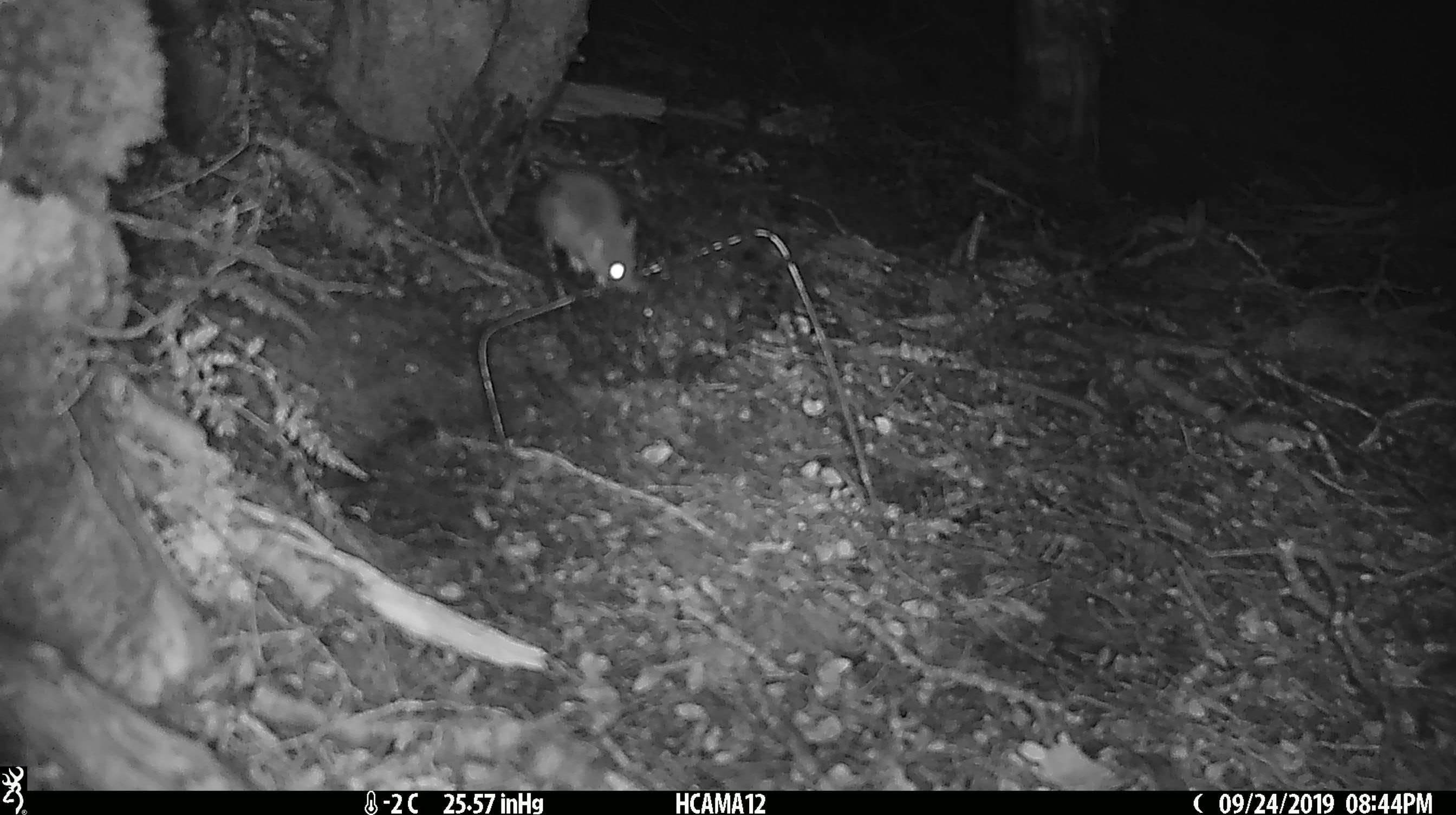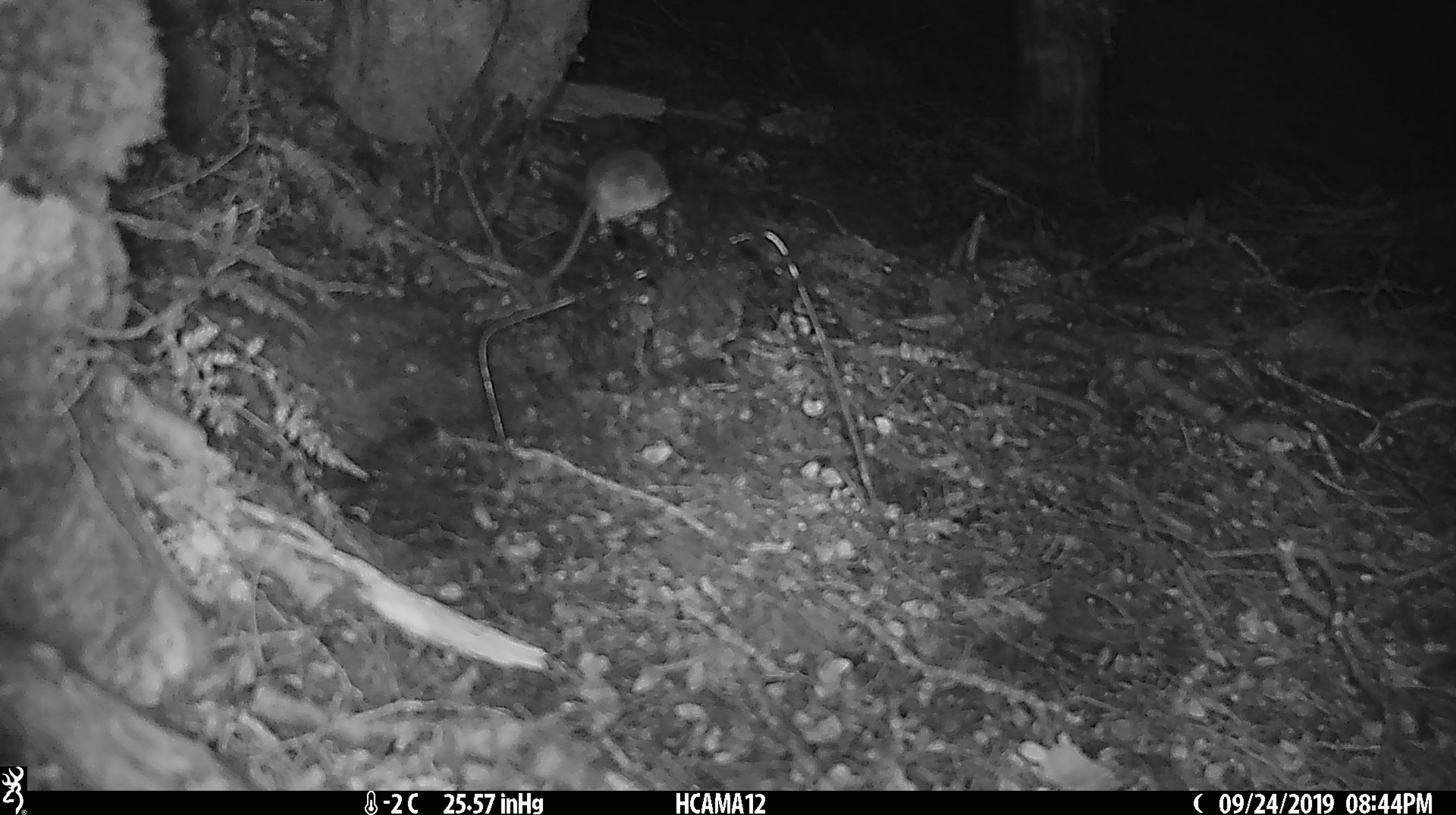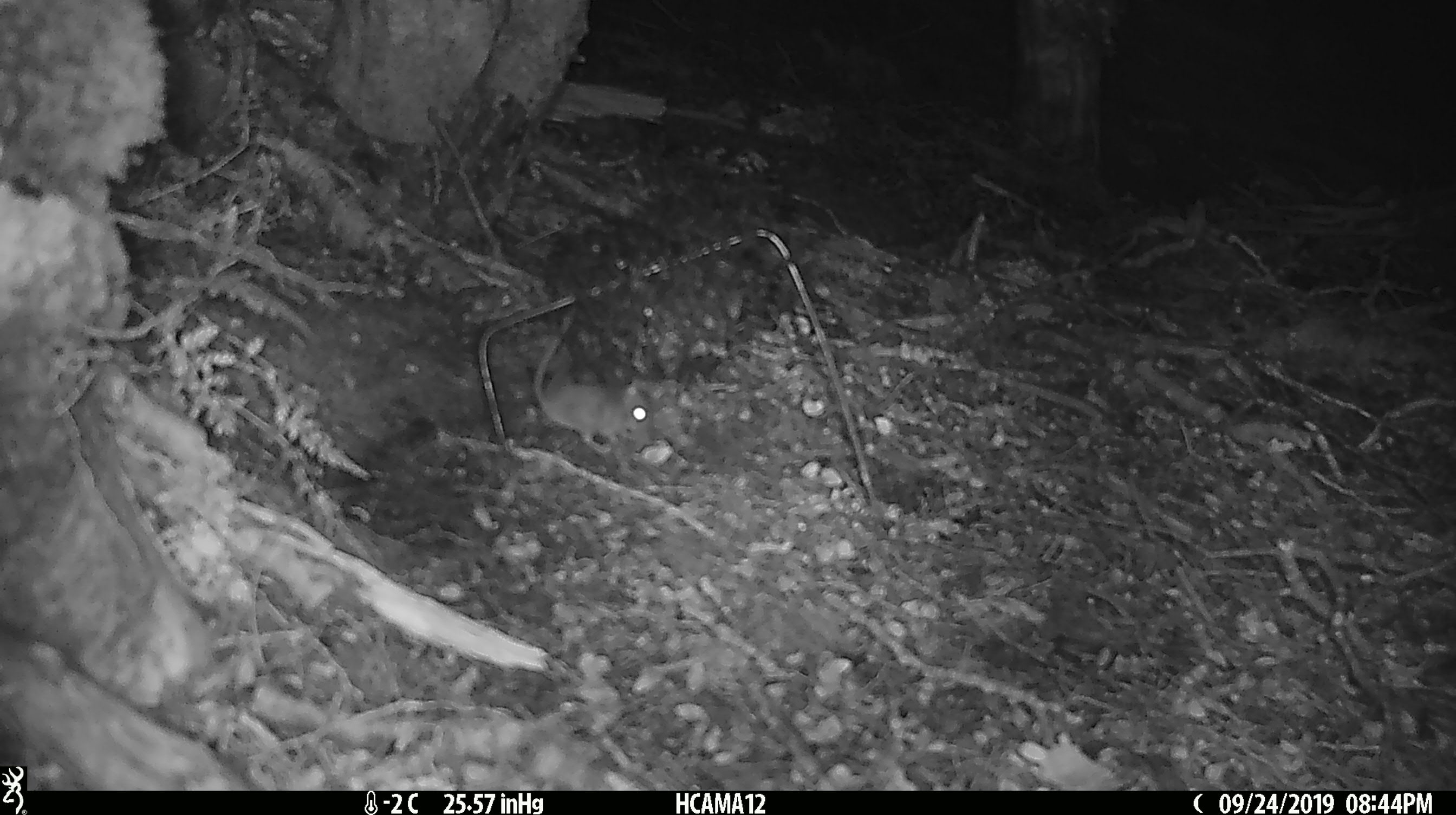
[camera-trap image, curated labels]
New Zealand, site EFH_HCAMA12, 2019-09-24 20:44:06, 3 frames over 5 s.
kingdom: Animalia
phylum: Chordata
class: Mammalia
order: Rodentia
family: Muridae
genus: Mus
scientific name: Mus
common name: mouse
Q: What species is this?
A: Mouse (Mus).